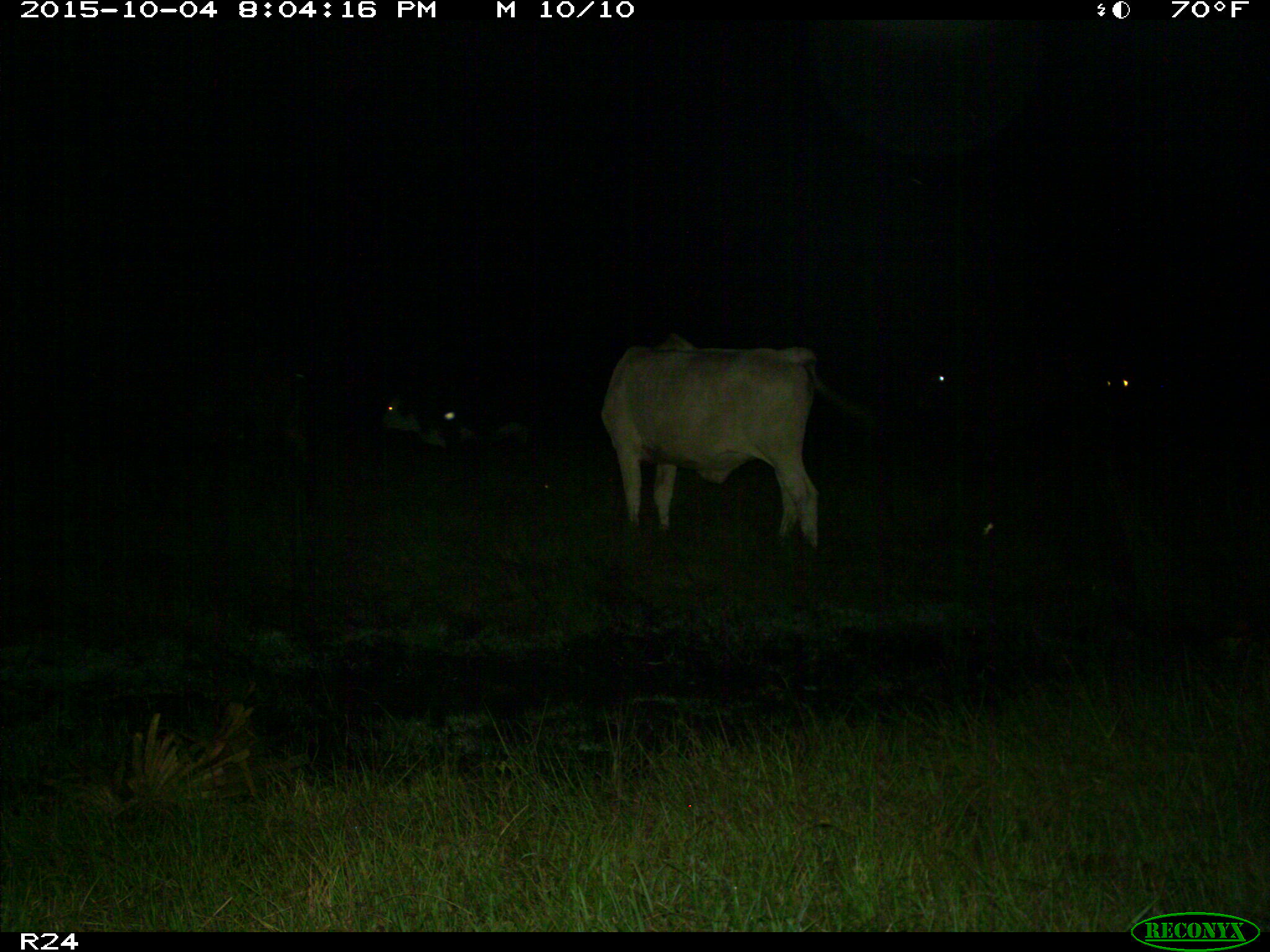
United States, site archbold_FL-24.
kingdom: Animalia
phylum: Chordata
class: Mammalia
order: Artiodactyla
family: Bovidae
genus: Bos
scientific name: Bos taurus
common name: domestic cow